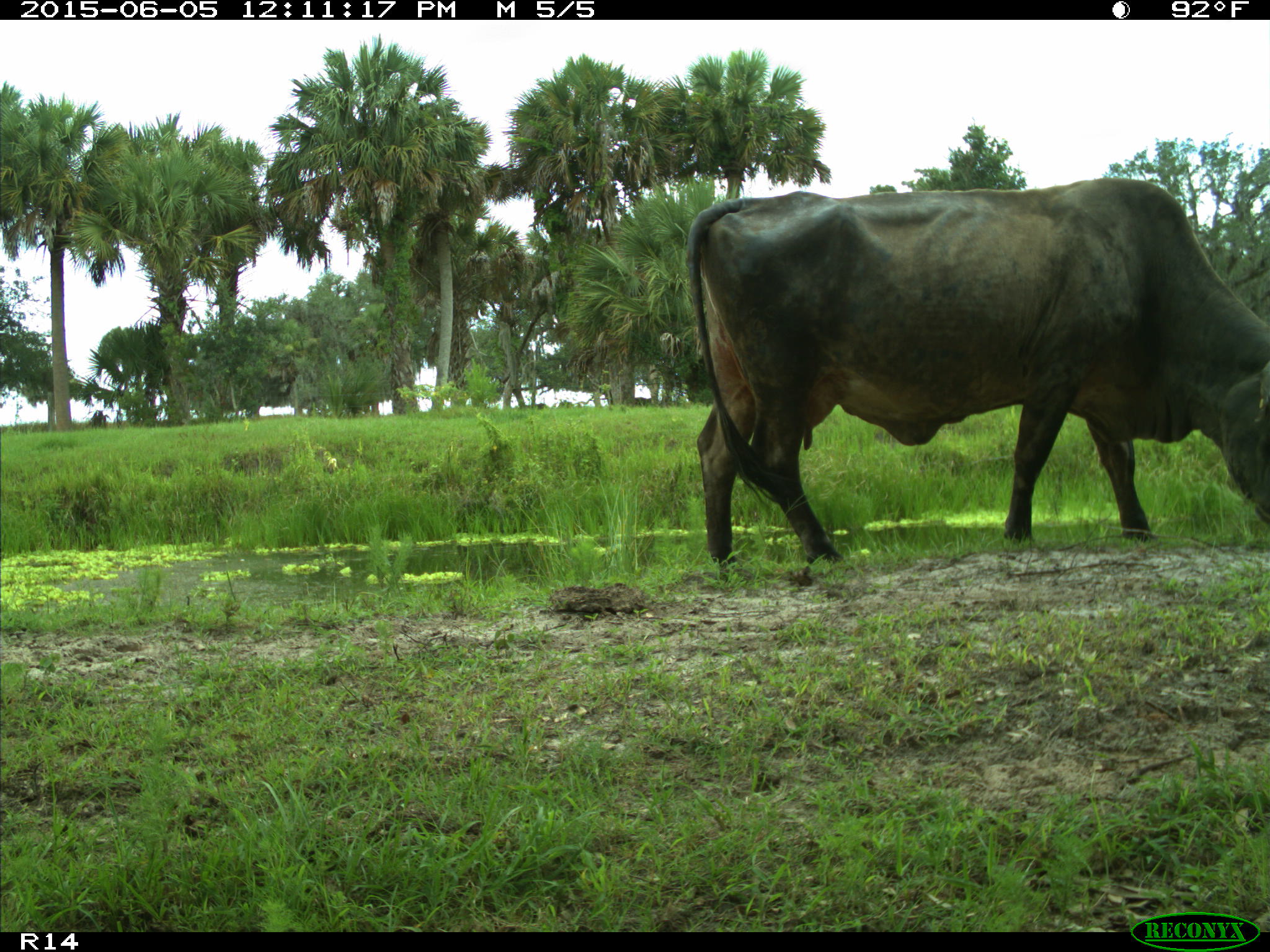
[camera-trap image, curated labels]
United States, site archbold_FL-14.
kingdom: Animalia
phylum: Chordata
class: Mammalia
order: Artiodactyla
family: Bovidae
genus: Bos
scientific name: Bos taurus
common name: domestic cow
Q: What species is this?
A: Bos taurus (domestic cow).